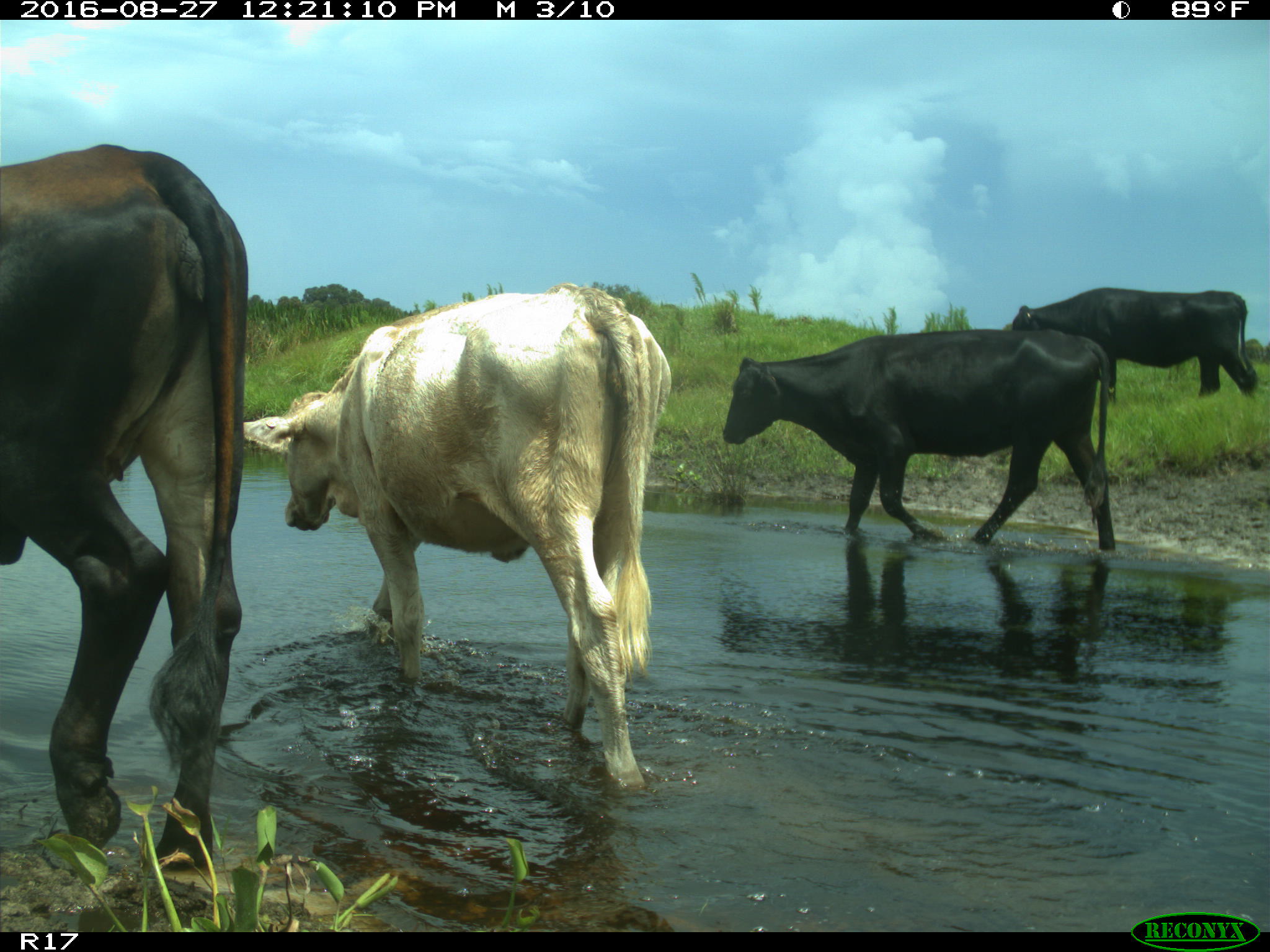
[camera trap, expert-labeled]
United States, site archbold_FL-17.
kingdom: Animalia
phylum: Chordata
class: Mammalia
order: Artiodactyla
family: Bovidae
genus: Bos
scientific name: Bos taurus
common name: domestic cow